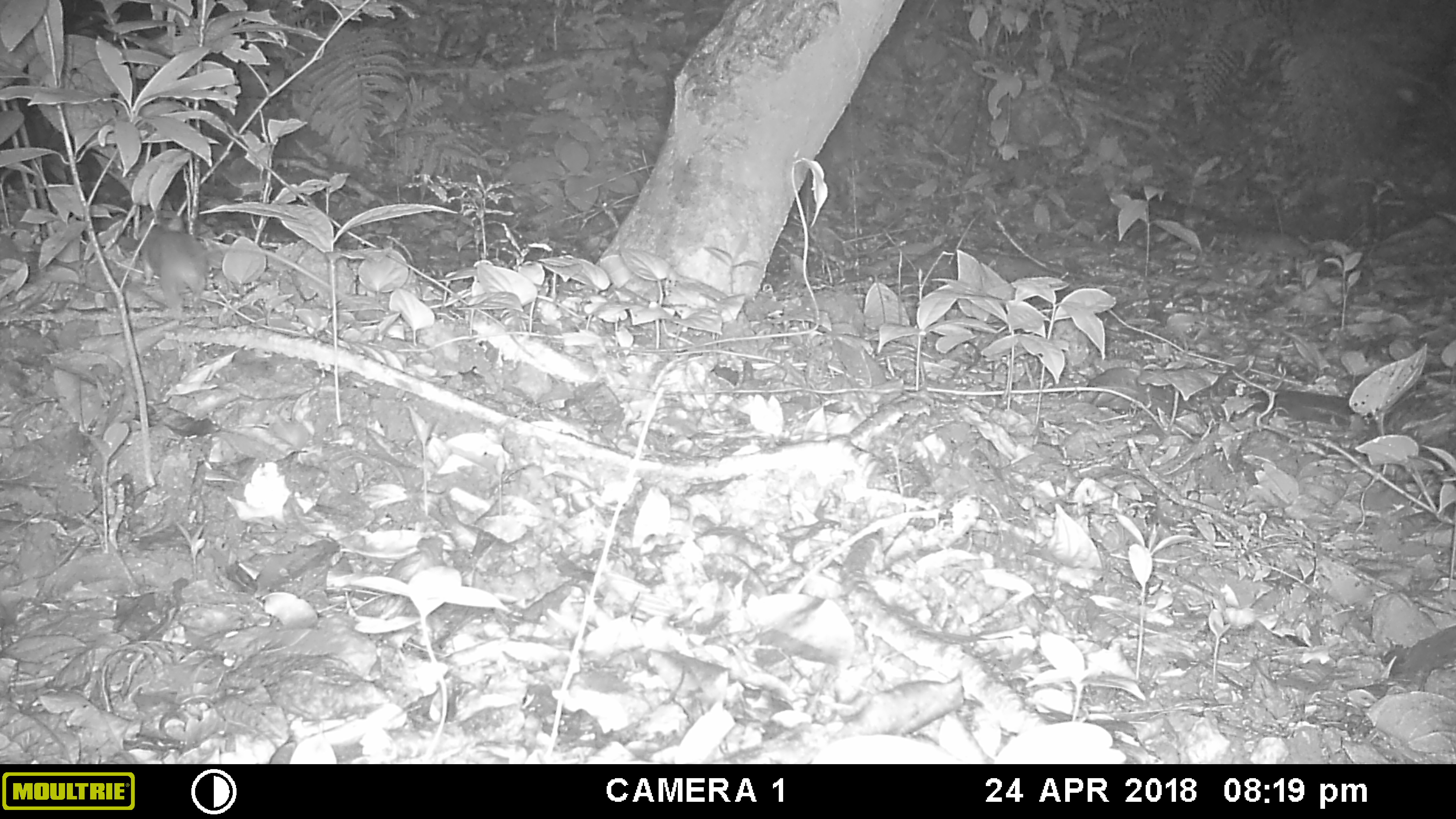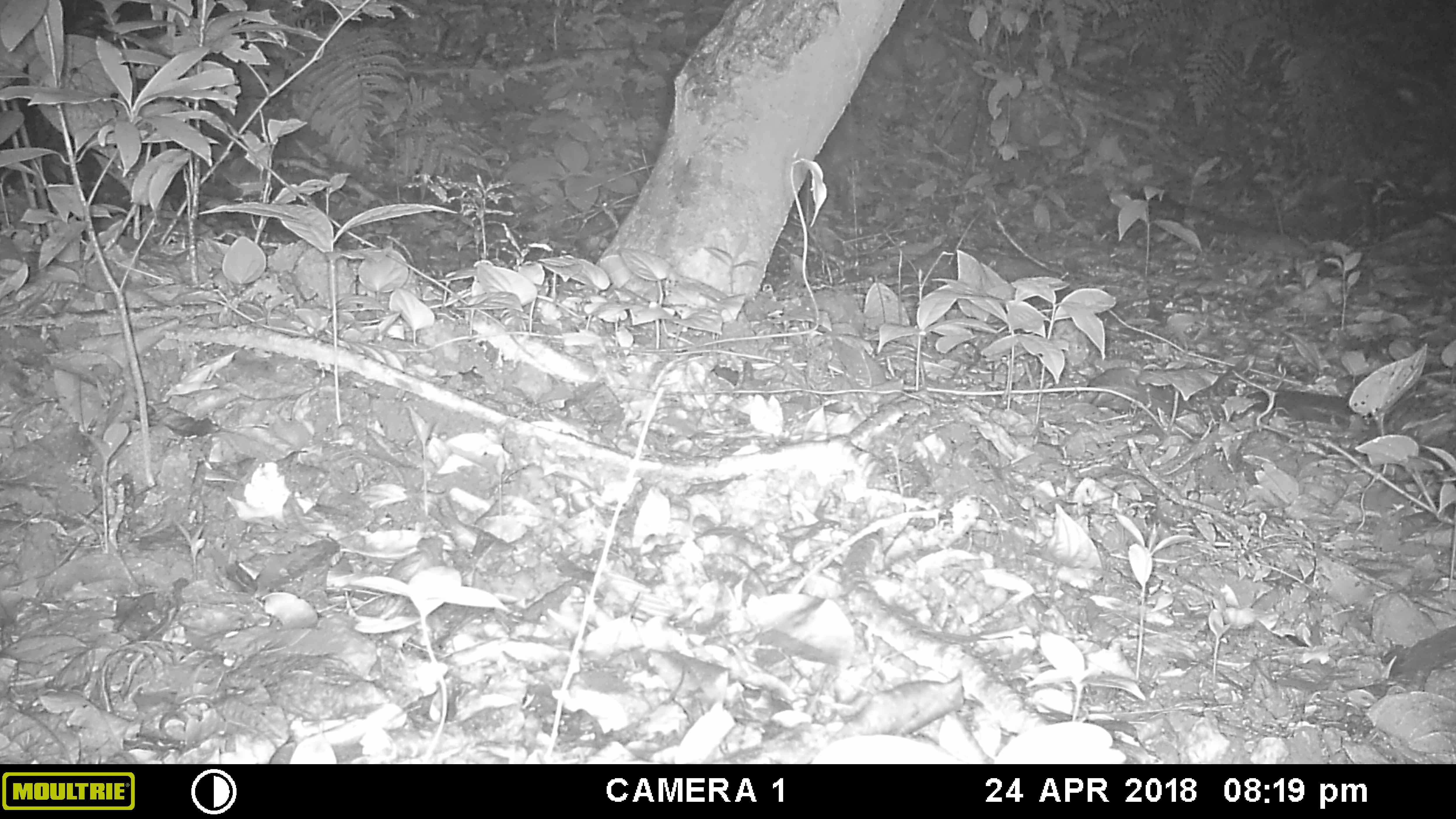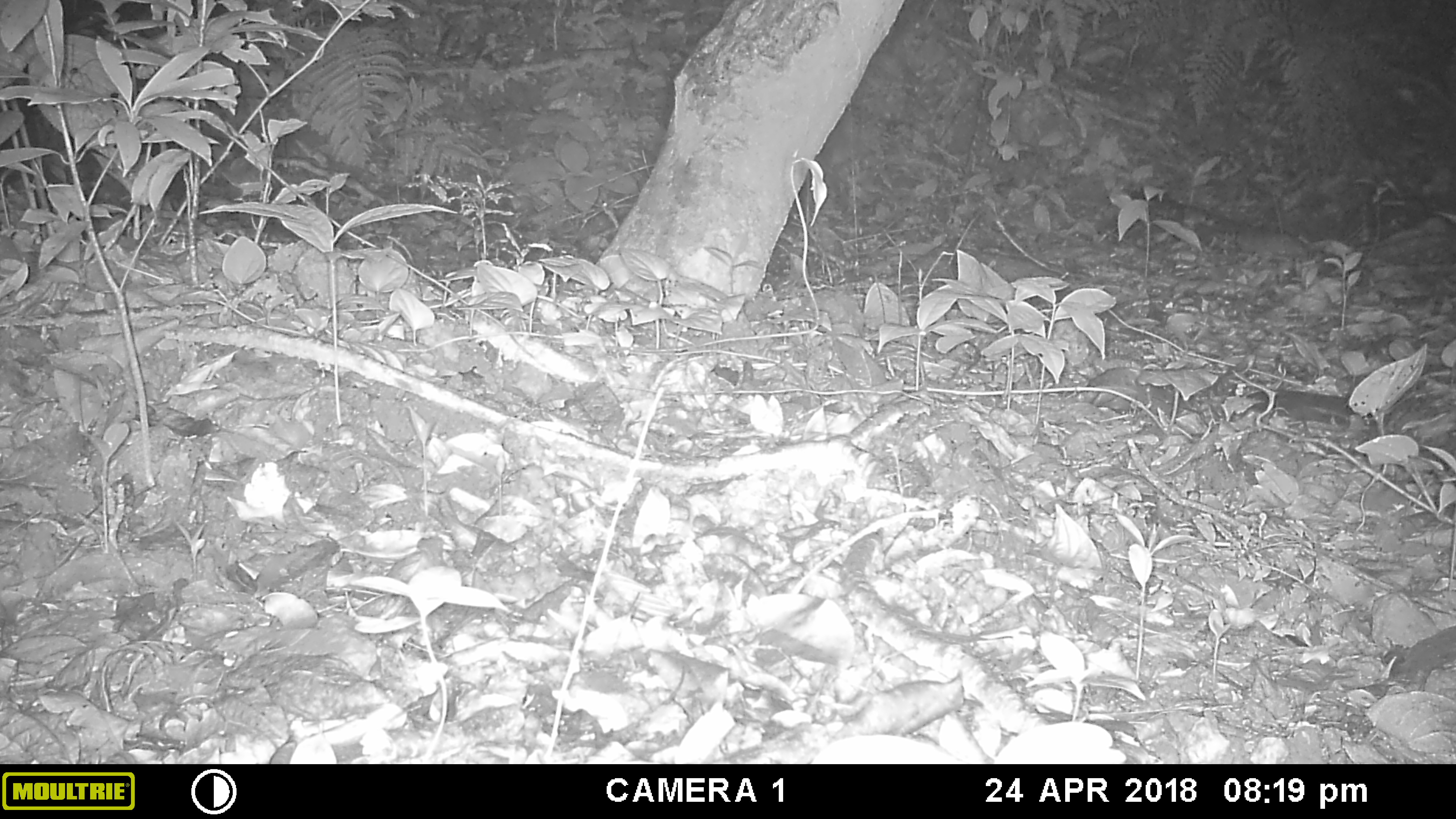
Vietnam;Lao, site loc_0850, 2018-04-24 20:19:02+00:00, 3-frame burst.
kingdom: Animalia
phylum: Chordata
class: Mammalia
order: Rodentia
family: Muridae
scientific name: Muridae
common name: old-world mice and rats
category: unidentified murid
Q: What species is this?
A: Unidentified murid (old-world mice and rats) (Muridae).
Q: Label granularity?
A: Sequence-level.